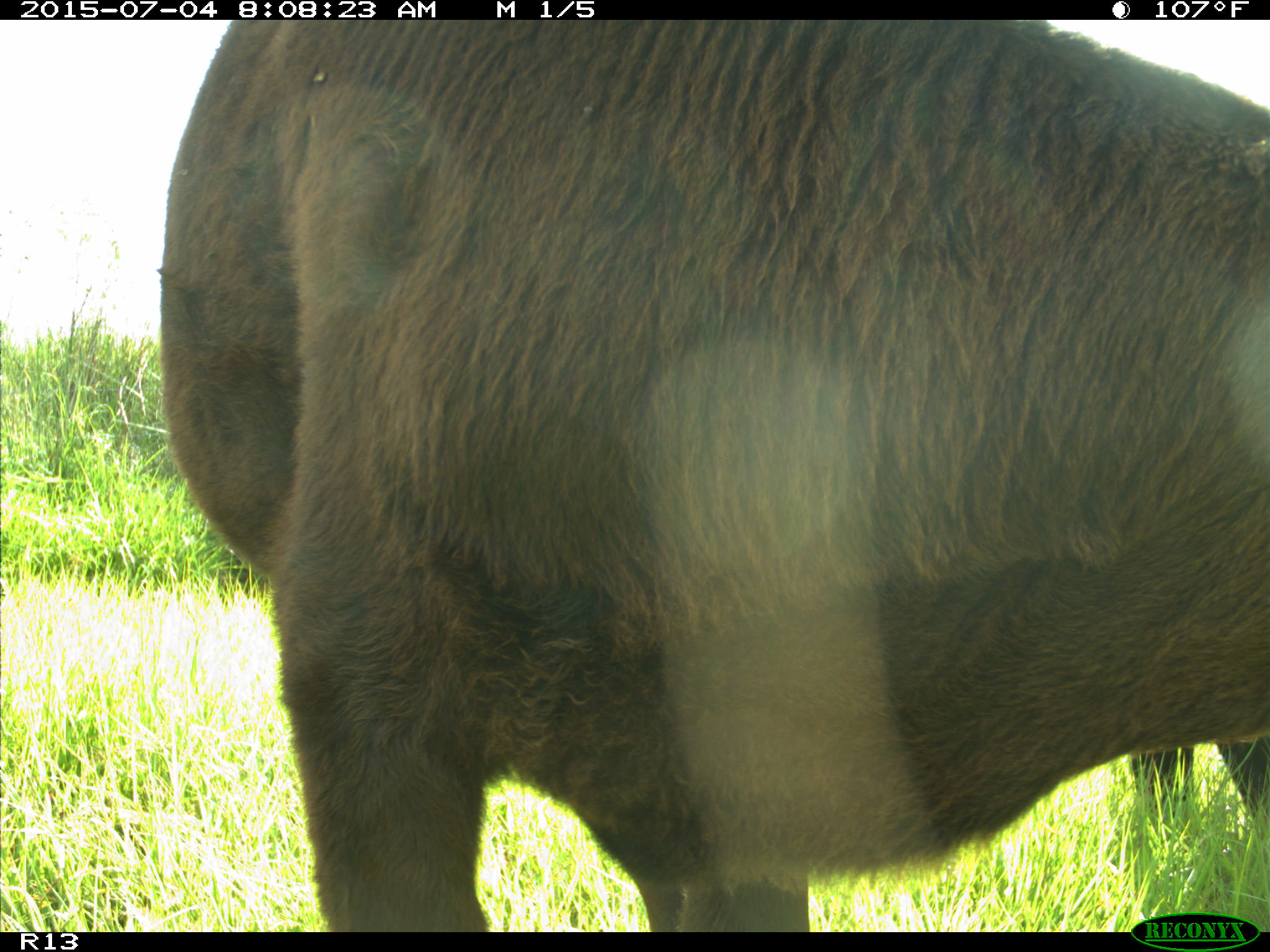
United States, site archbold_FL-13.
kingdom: Animalia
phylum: Chordata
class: Mammalia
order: Artiodactyla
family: Bovidae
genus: Bos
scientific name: Bos taurus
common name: domestic cow